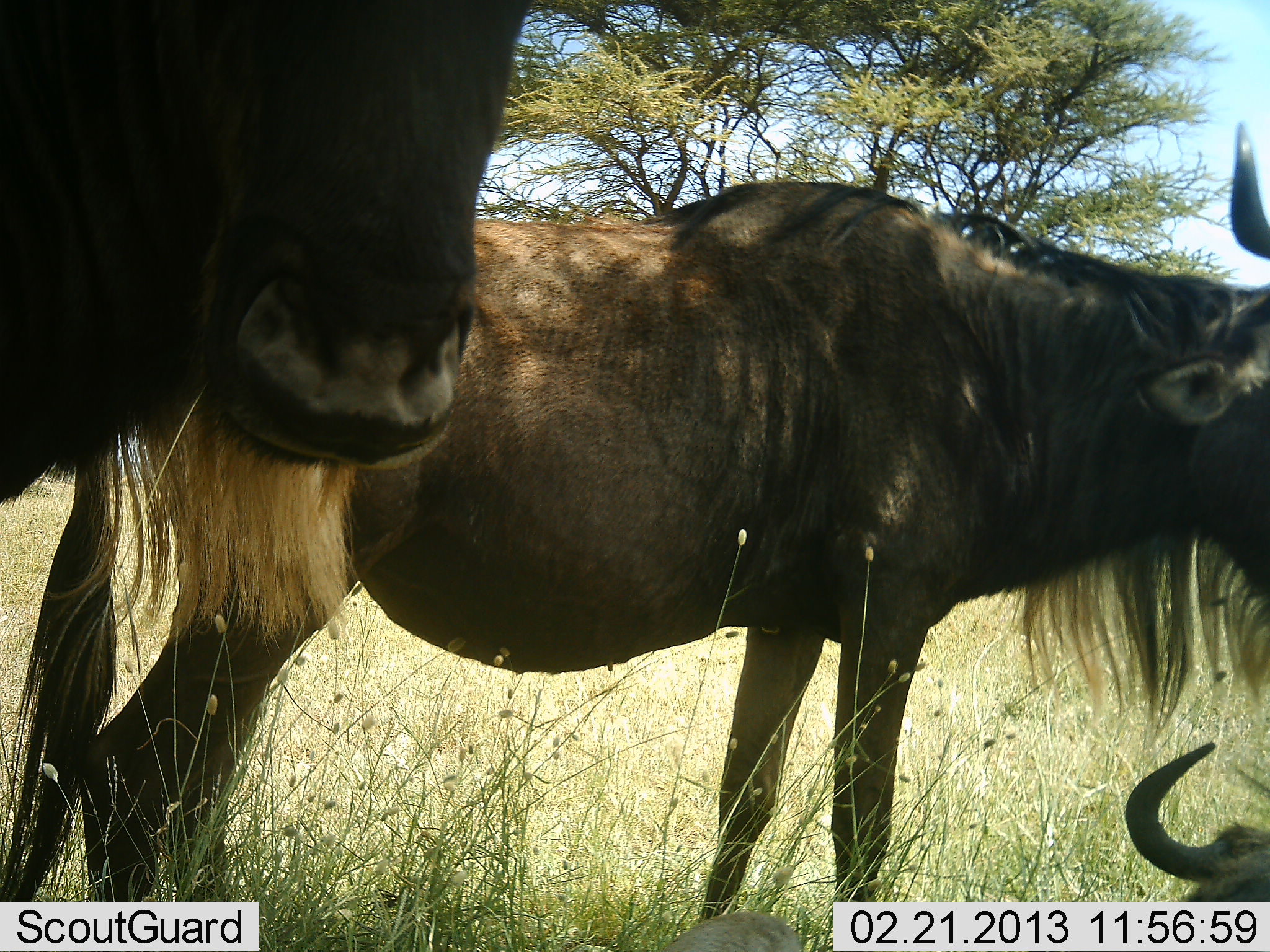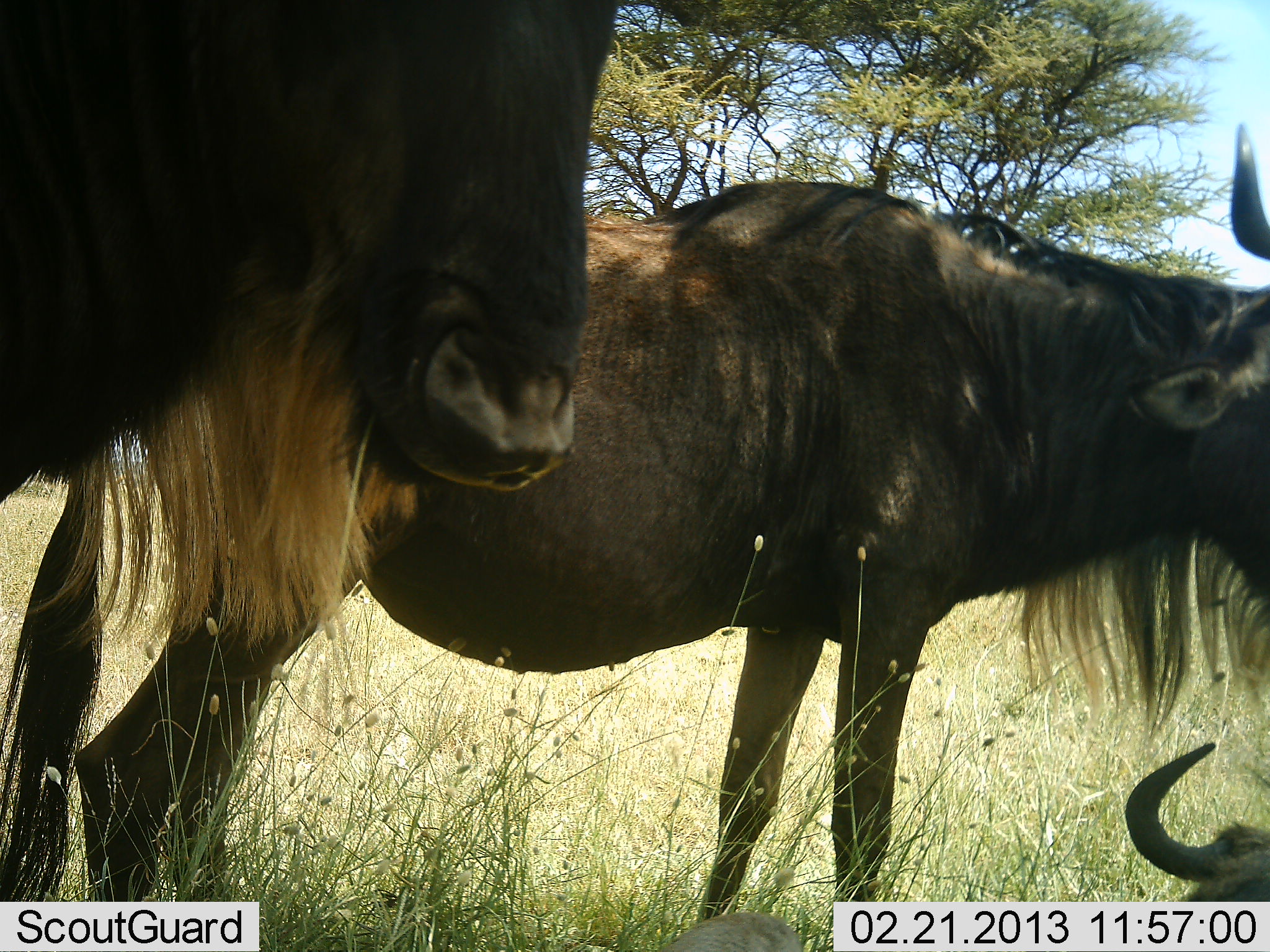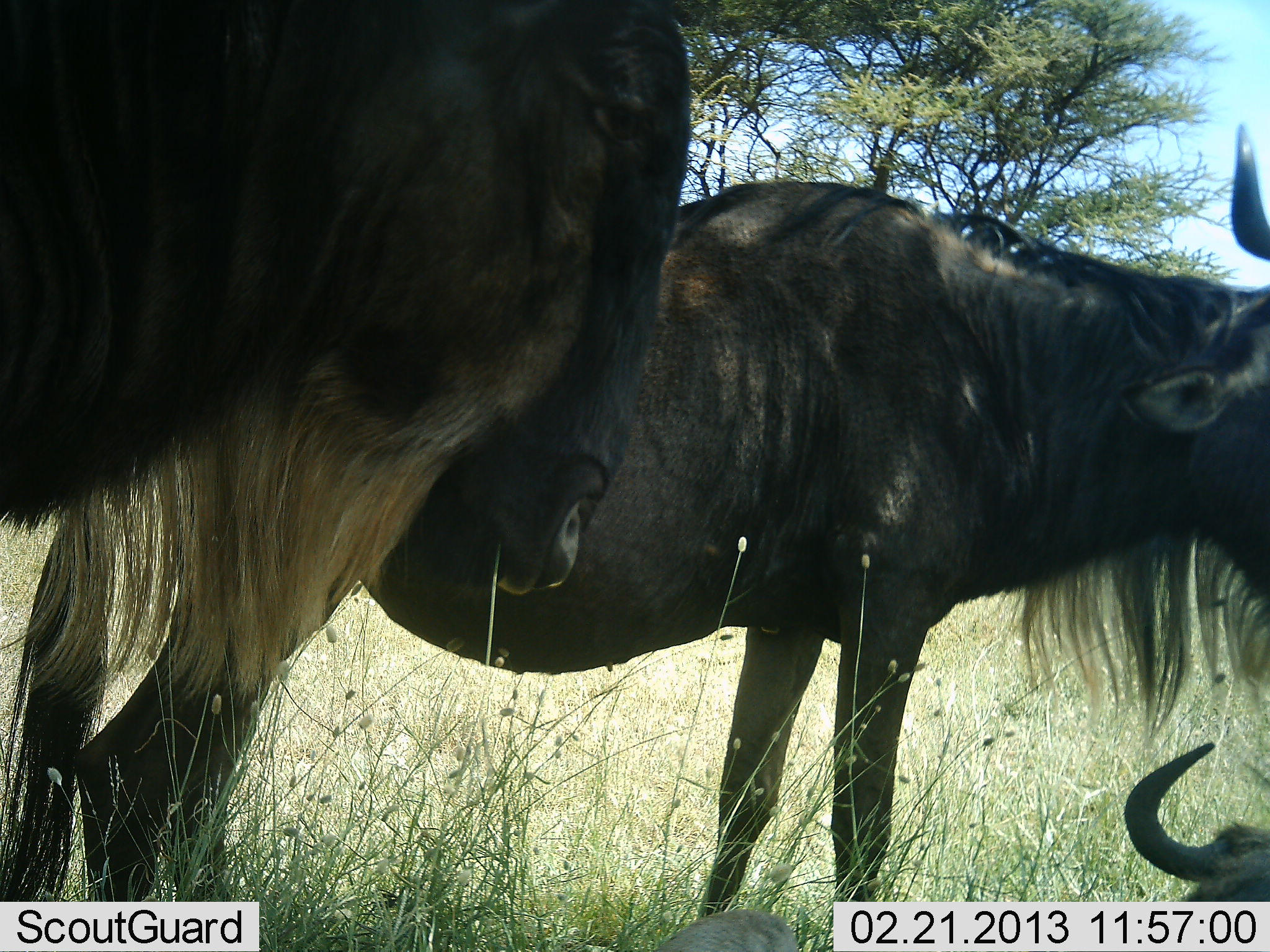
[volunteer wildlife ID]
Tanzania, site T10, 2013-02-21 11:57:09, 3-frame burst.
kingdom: Animalia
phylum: Chordata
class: Mammalia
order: Artiodactyla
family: Bovidae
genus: Connochaetes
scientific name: Connochaetes taurinus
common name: blue wildebeest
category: wildebeest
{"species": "wildebeest (blue wildebeest) (Connochaetes taurinus)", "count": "3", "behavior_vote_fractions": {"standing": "88%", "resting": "88%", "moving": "0%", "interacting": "0%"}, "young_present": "0%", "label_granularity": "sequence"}